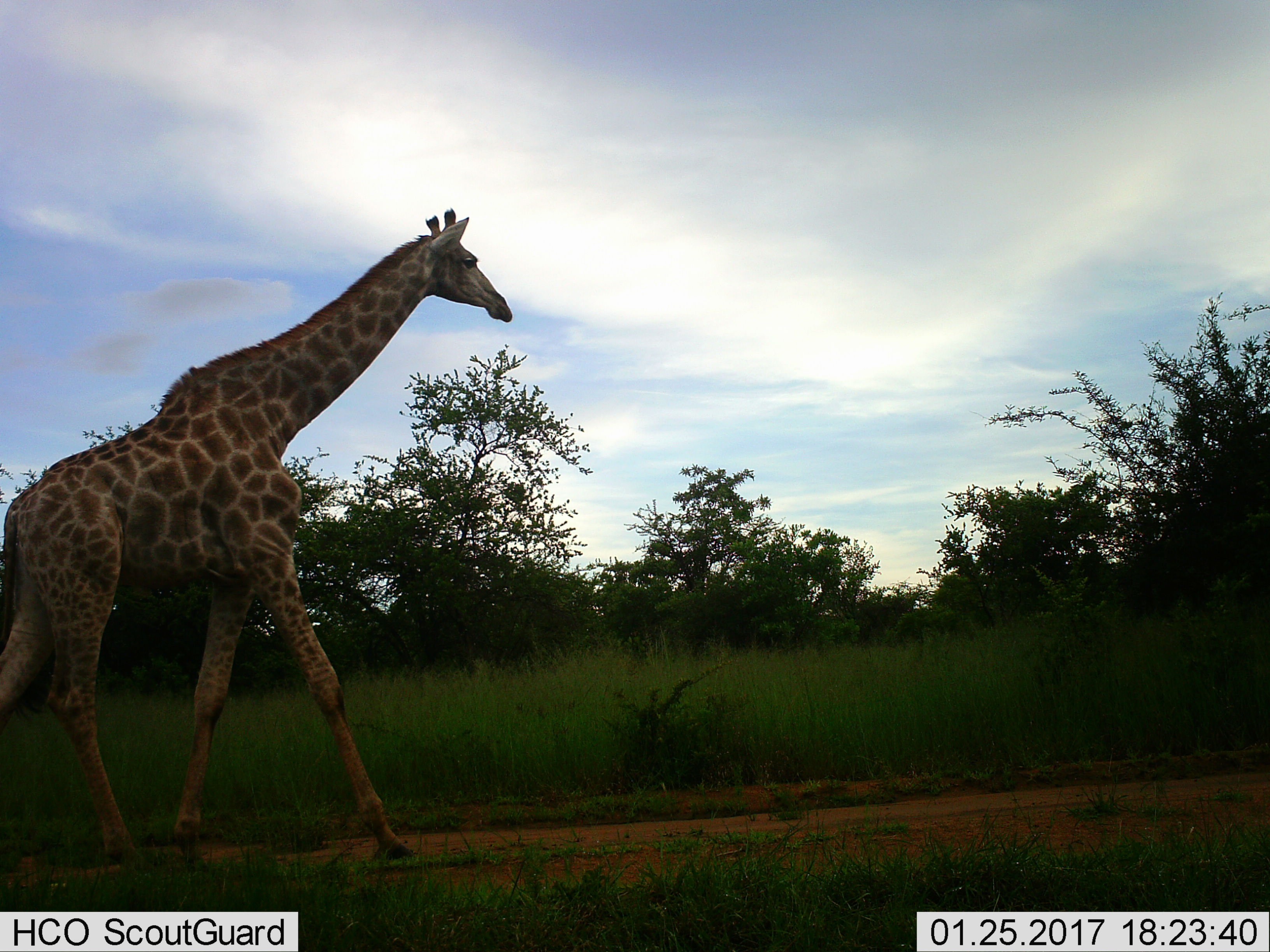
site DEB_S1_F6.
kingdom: Animalia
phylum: Chordata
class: Mammalia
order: Artiodactyla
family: Giraffidae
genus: Giraffa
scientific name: Giraffa camelopardalis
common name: giraffe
Giraffe (Giraffa camelopardalis), count 1. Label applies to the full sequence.